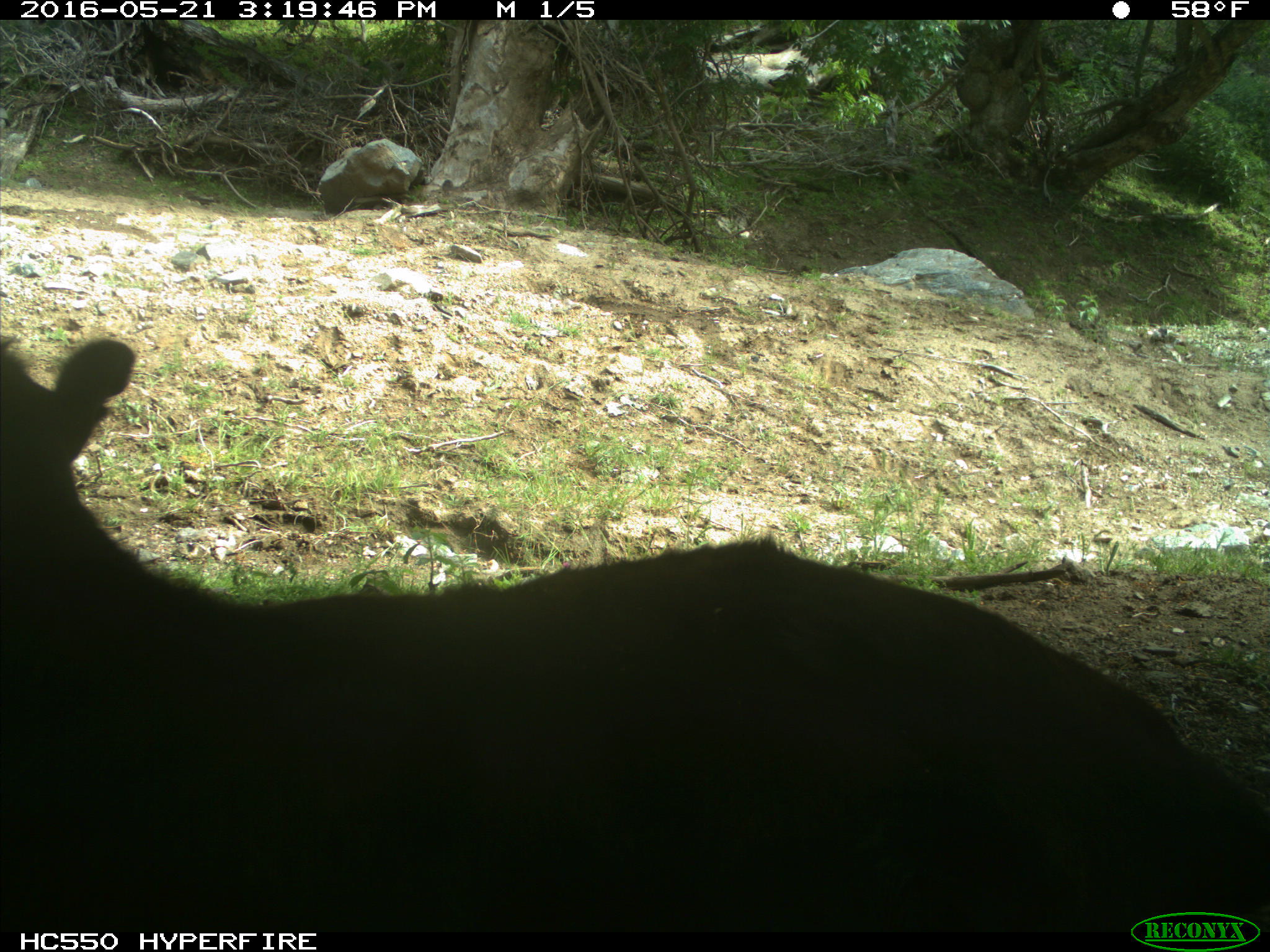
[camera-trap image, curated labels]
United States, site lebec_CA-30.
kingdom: Animalia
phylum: Chordata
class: Mammalia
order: Artiodactyla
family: Bovidae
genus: Bos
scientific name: Bos taurus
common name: domestic cow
Bos taurus (domestic cow).